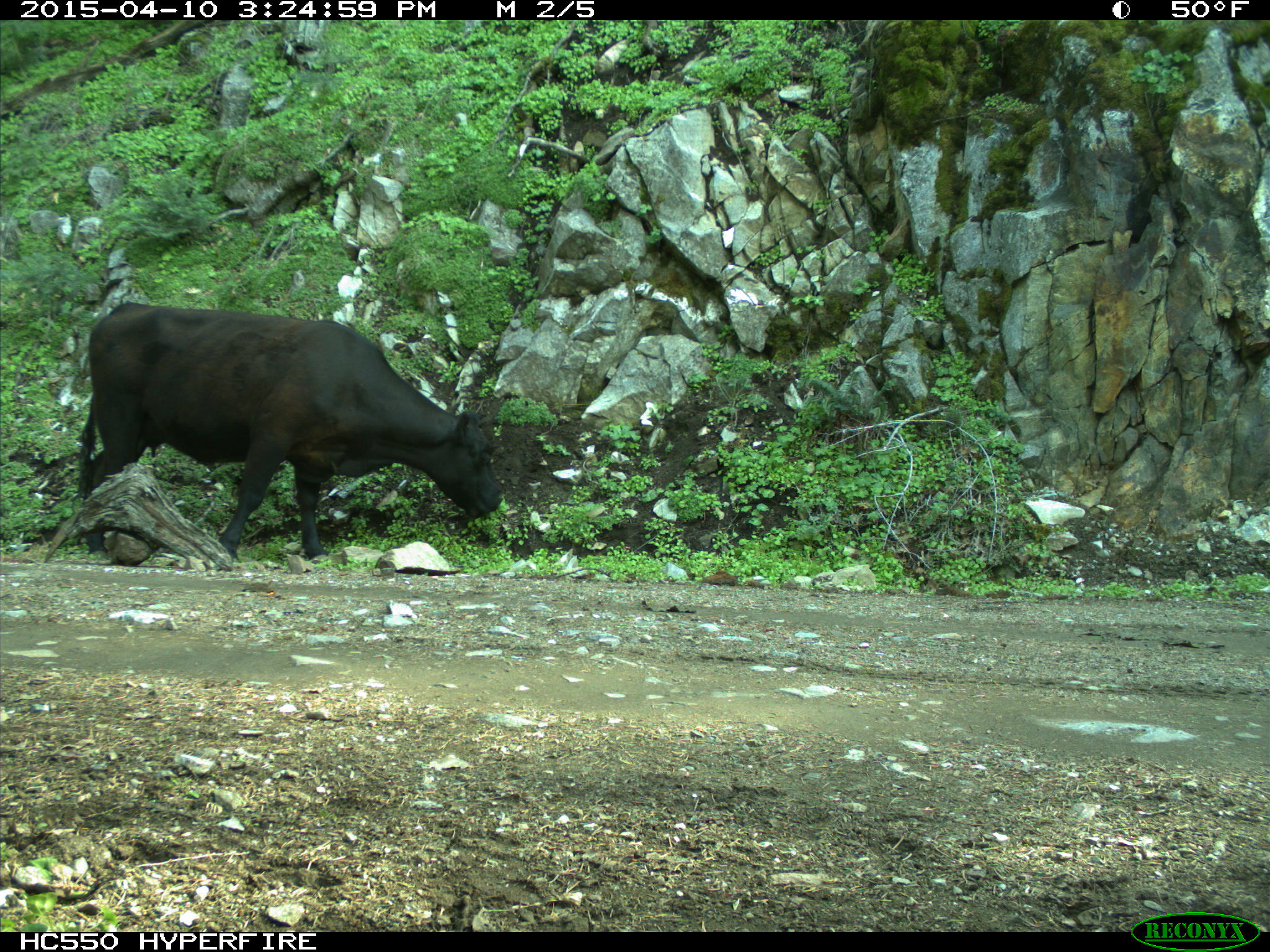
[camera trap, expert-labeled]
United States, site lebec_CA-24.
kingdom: Animalia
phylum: Chordata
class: Mammalia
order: Artiodactyla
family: Bovidae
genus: Bos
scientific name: Bos taurus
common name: domestic cow